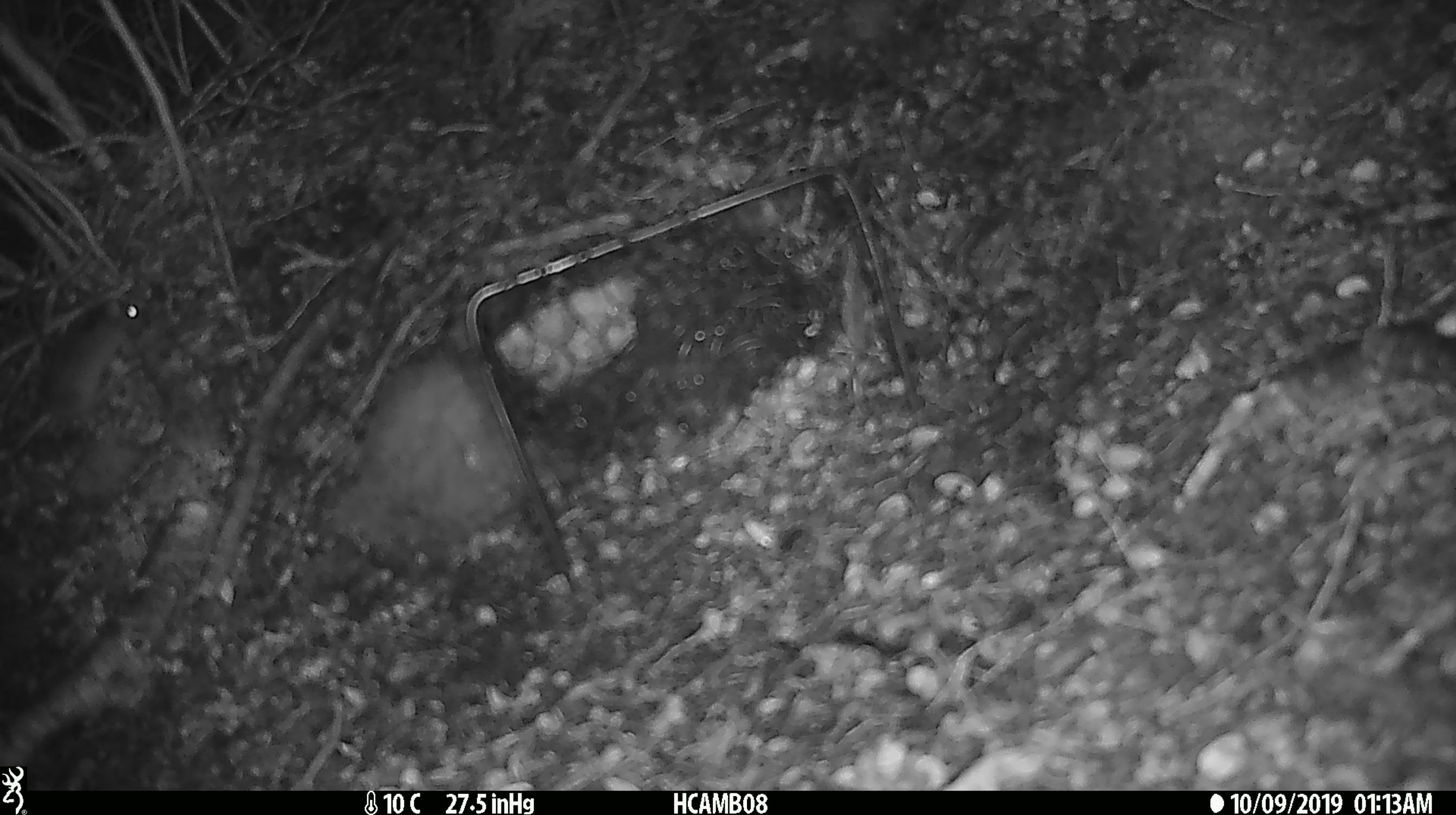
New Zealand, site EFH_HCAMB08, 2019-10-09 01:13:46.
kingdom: Animalia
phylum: Chordata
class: Mammalia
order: Rodentia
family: Muridae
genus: Mus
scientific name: Mus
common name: mouse